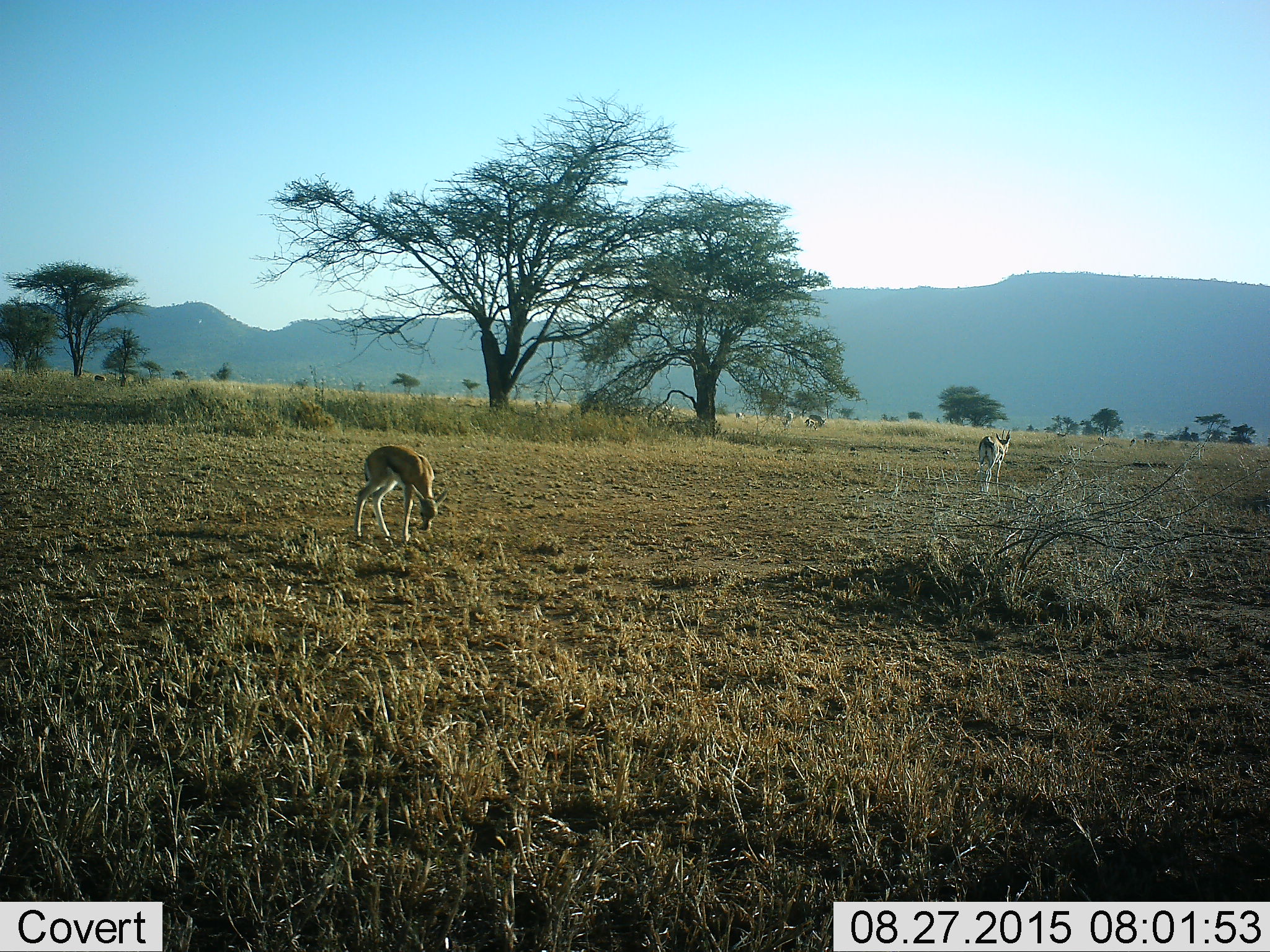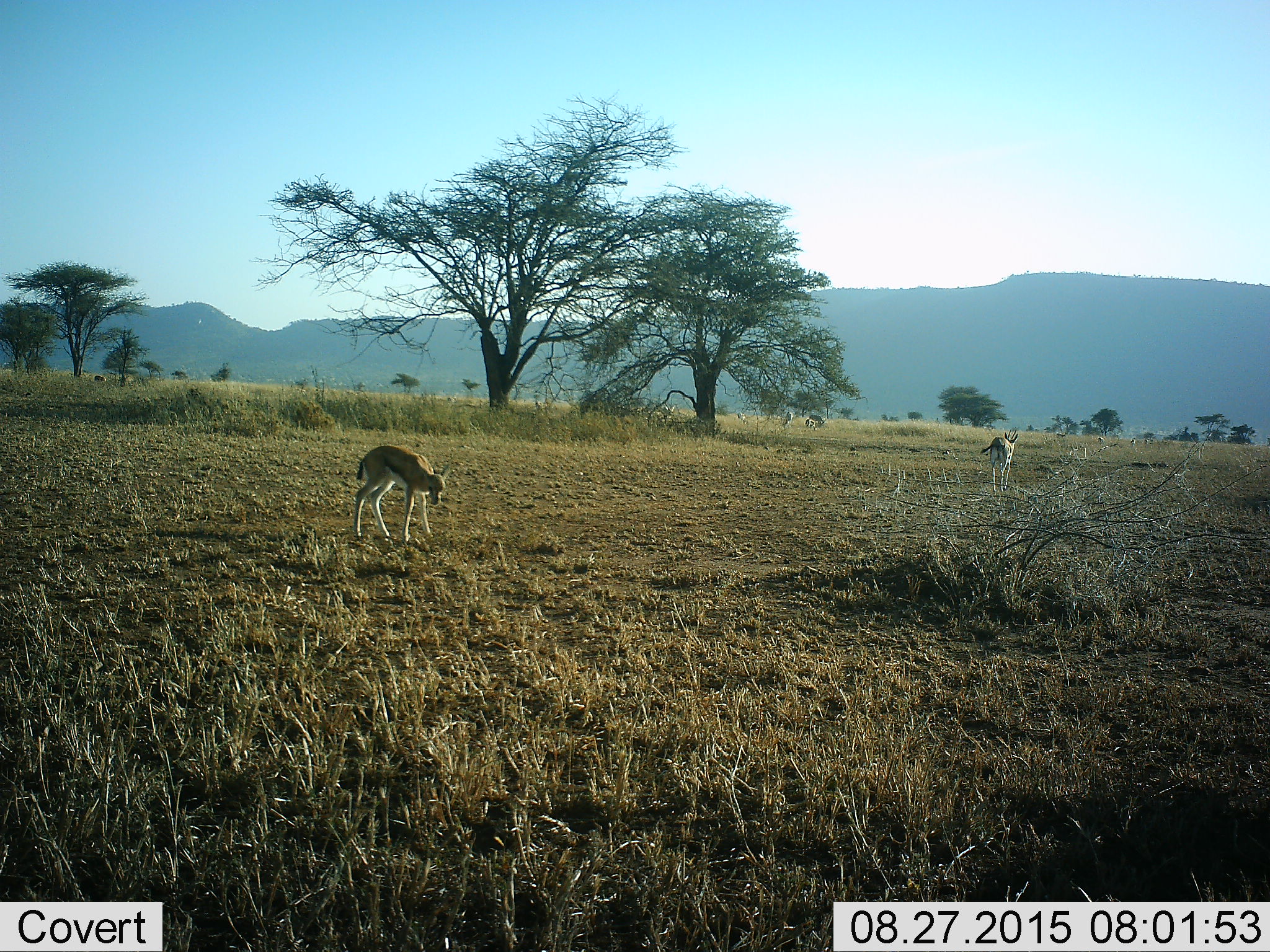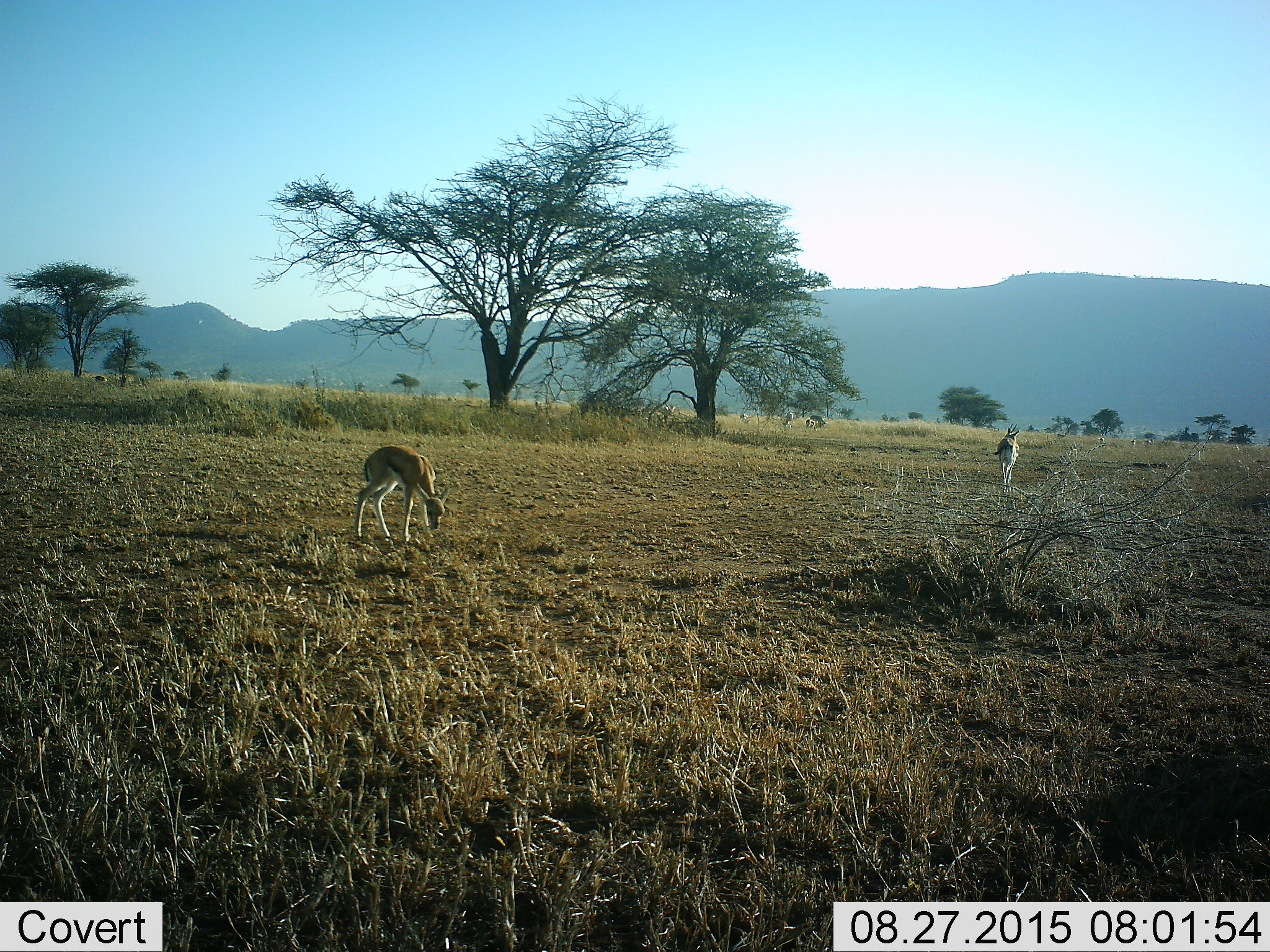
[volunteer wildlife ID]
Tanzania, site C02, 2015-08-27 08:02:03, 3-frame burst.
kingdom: Animalia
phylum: Chordata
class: Mammalia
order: Artiodactyla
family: Bovidae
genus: Eudorcas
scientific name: Eudorcas thomsonii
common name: thomson's gazelle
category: gazellethomsons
Gazellethomsons (thomson's gazelle) (Eudorcas thomsonii), count 4. Behavior (volunteer vote fractions): standing 47%, resting 0%, moving 58%, interacting 0%. Young present (vote fraction): 32%. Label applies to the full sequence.